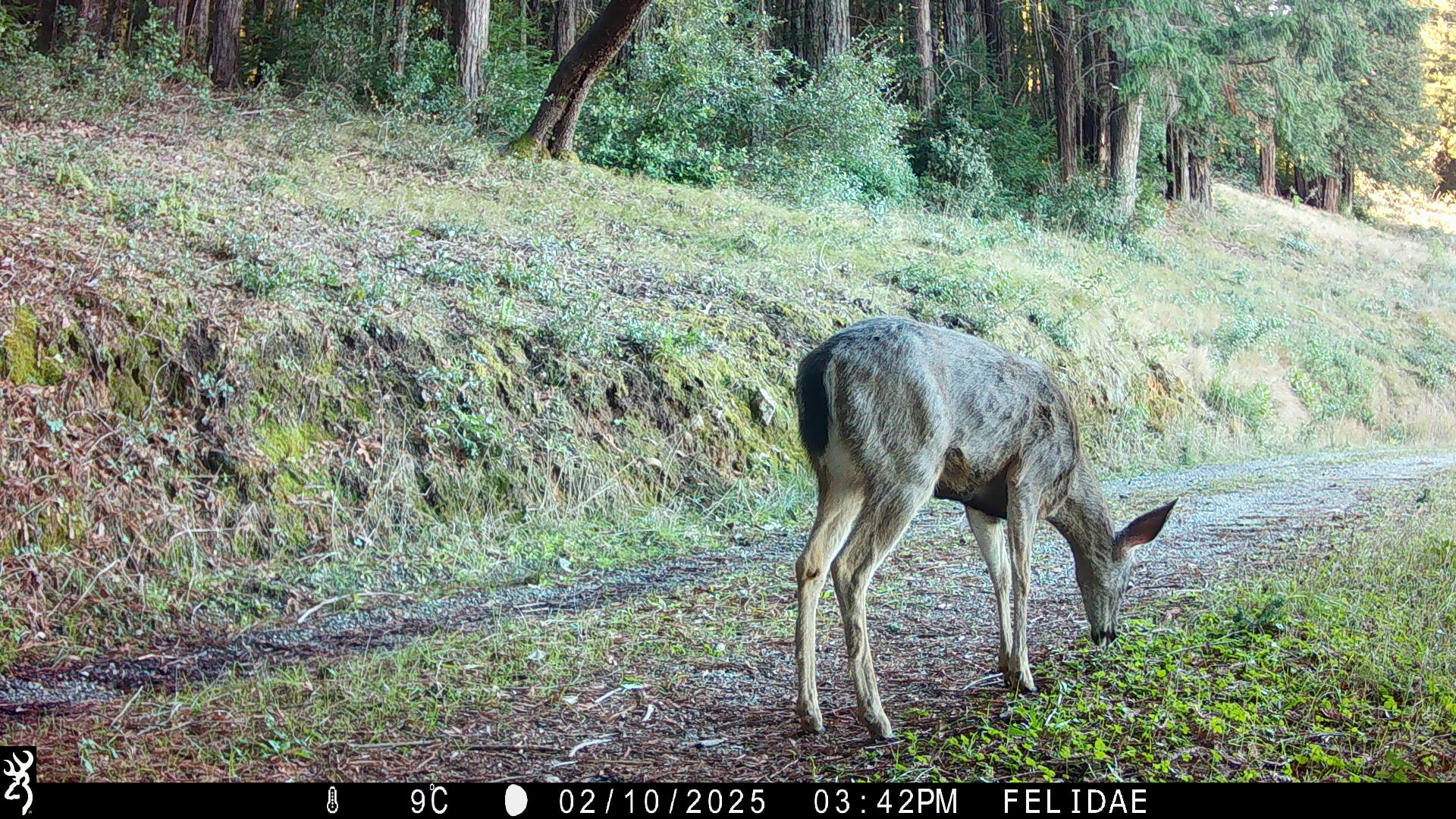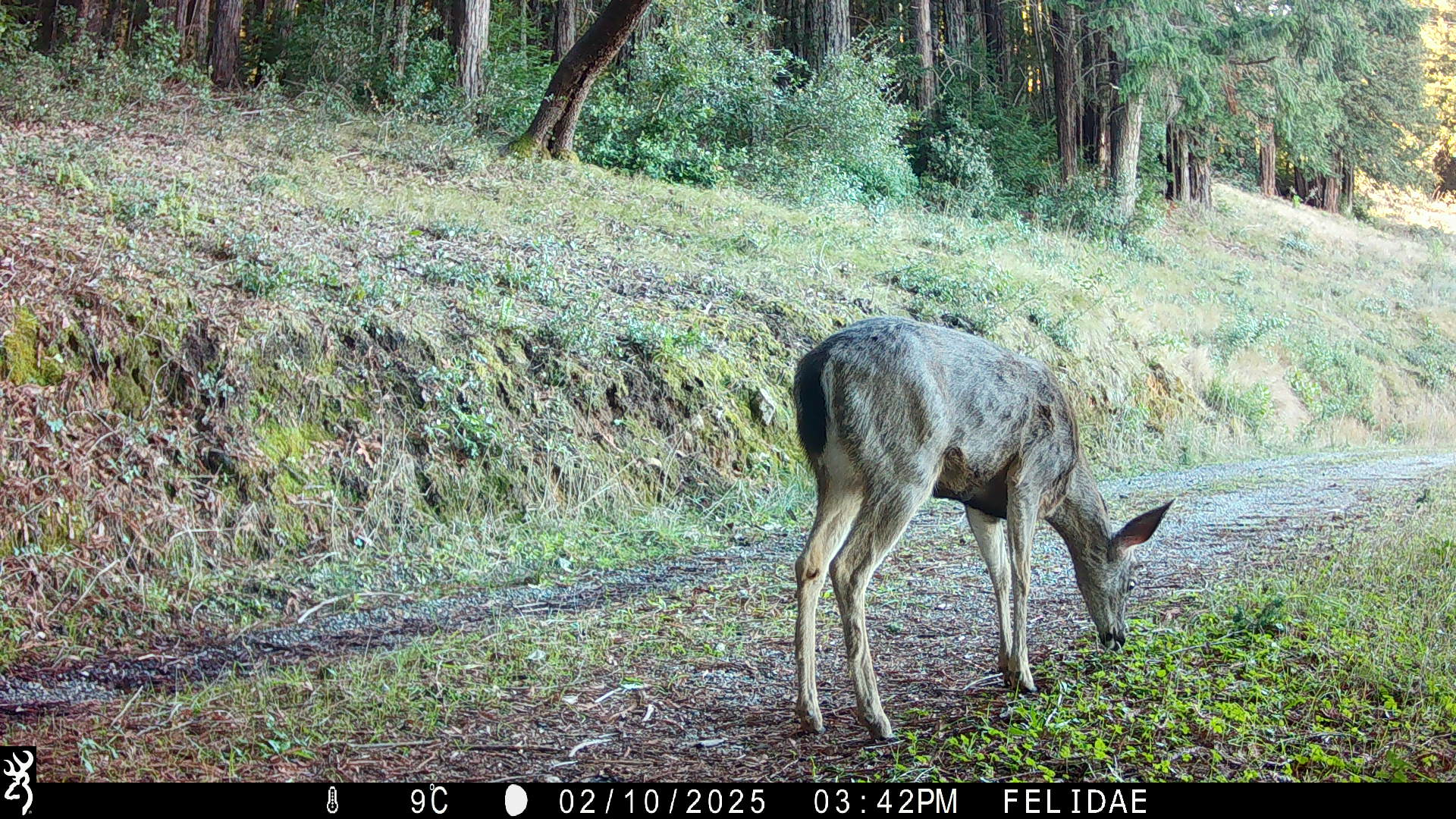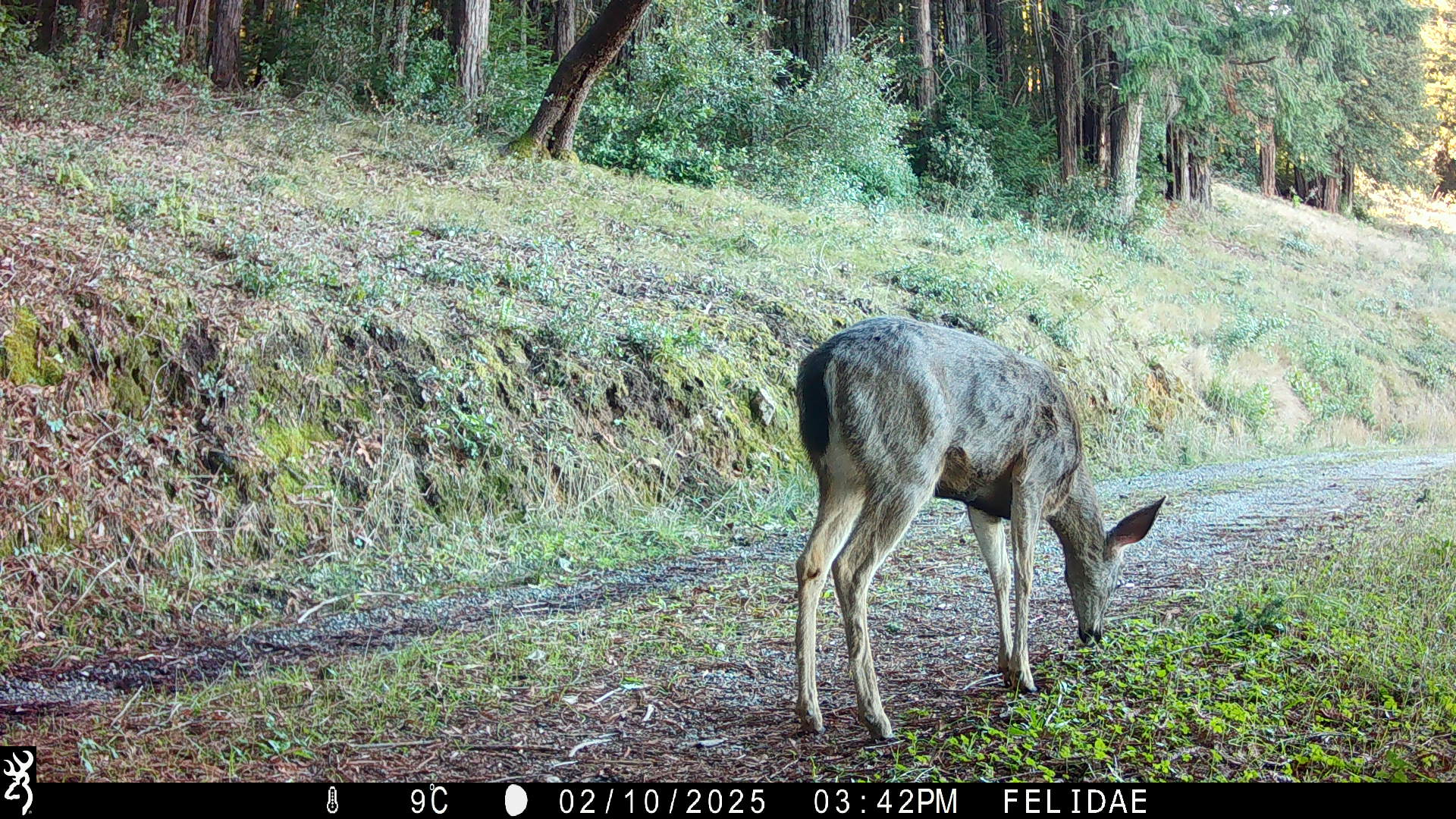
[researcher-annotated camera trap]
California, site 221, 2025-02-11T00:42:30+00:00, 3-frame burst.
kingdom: Animalia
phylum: Chordata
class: Mammalia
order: Artiodactyla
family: Cervidae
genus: Odocoileus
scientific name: Odocoileus hemionus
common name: mule deer